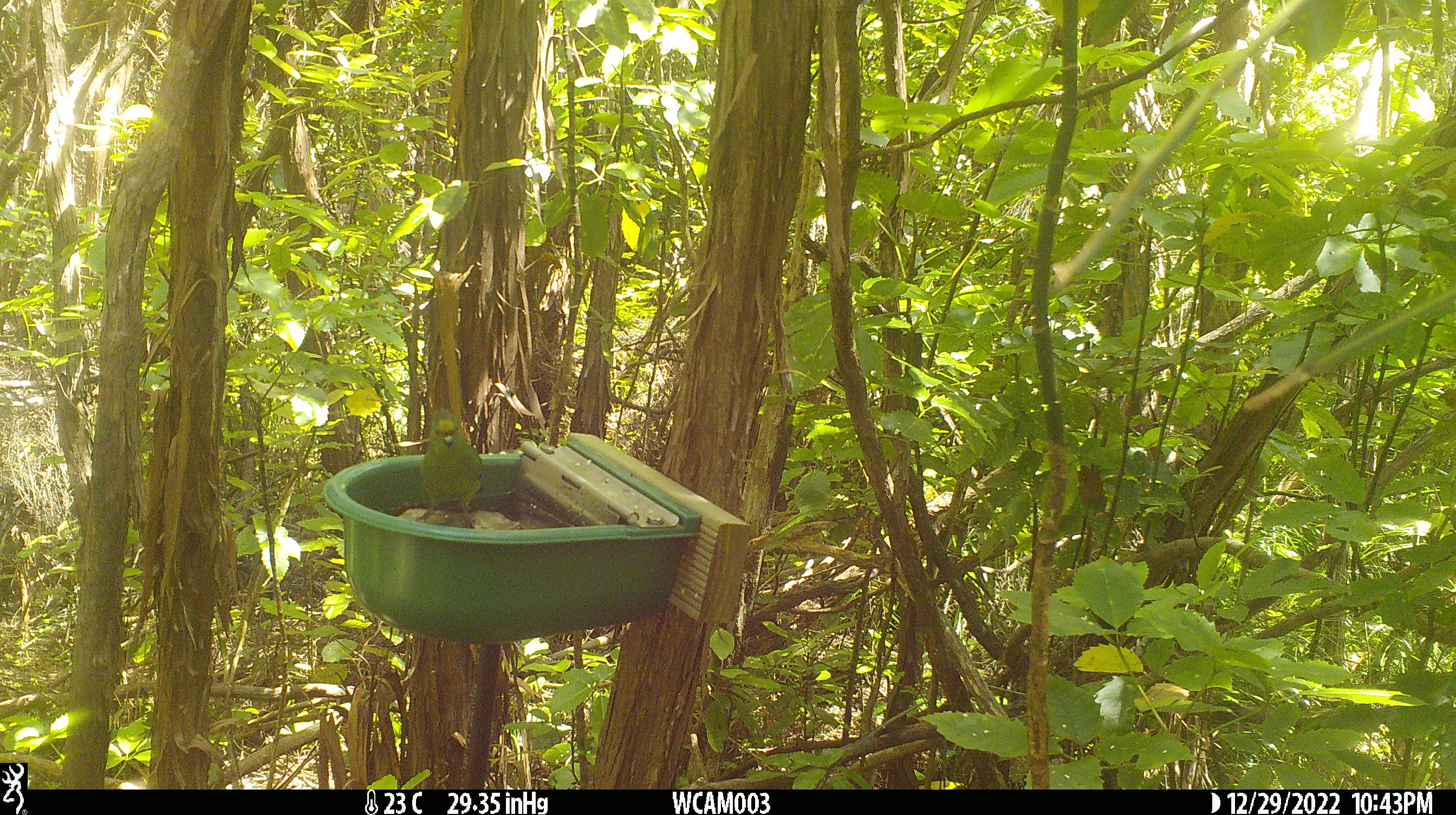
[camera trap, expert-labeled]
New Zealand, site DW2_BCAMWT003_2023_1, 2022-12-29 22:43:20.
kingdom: Animalia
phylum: Chordata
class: Aves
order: Psittaciformes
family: Psittaculidae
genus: Cyanoramphus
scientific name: Cyanoramphus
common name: parakeet